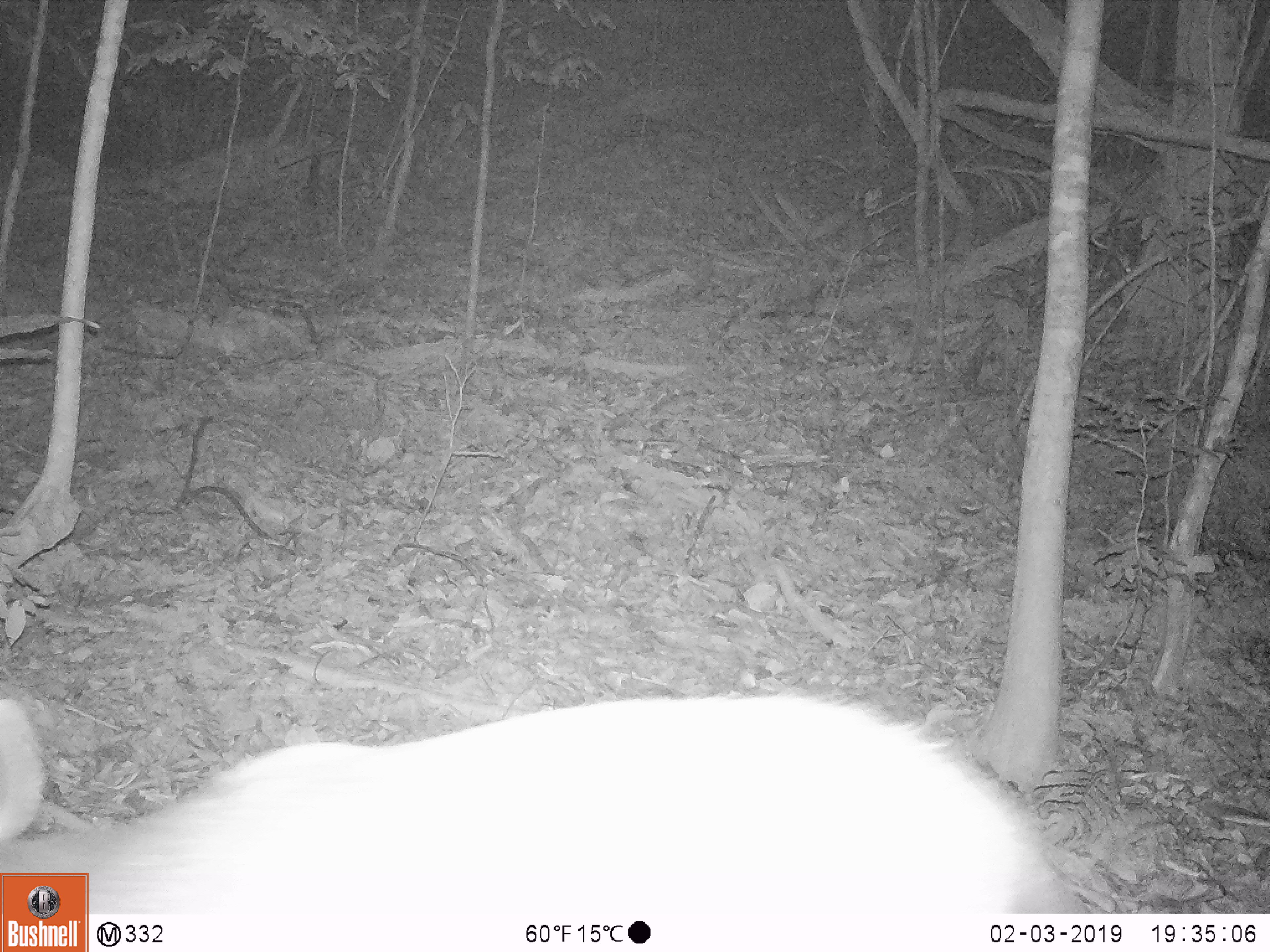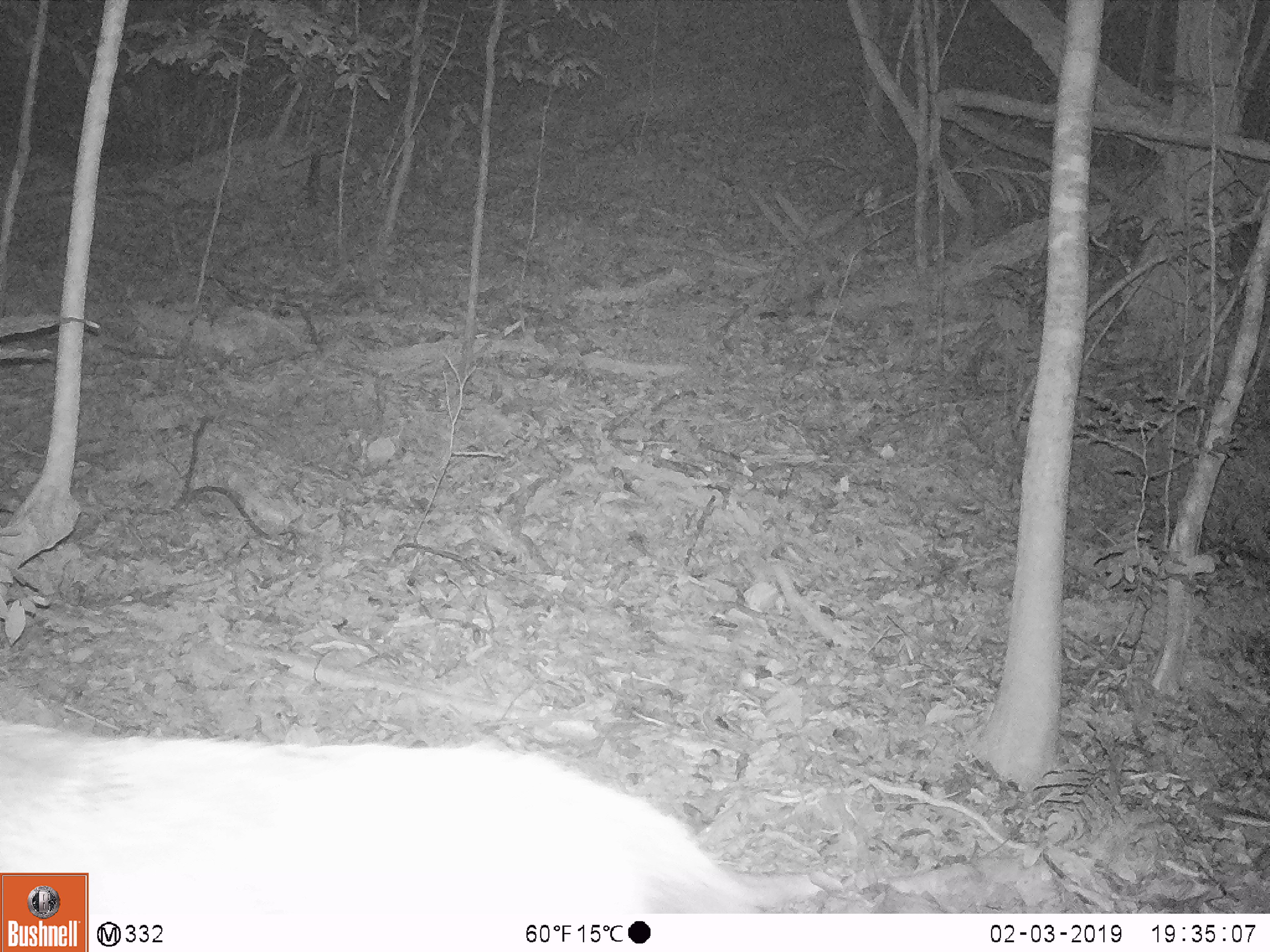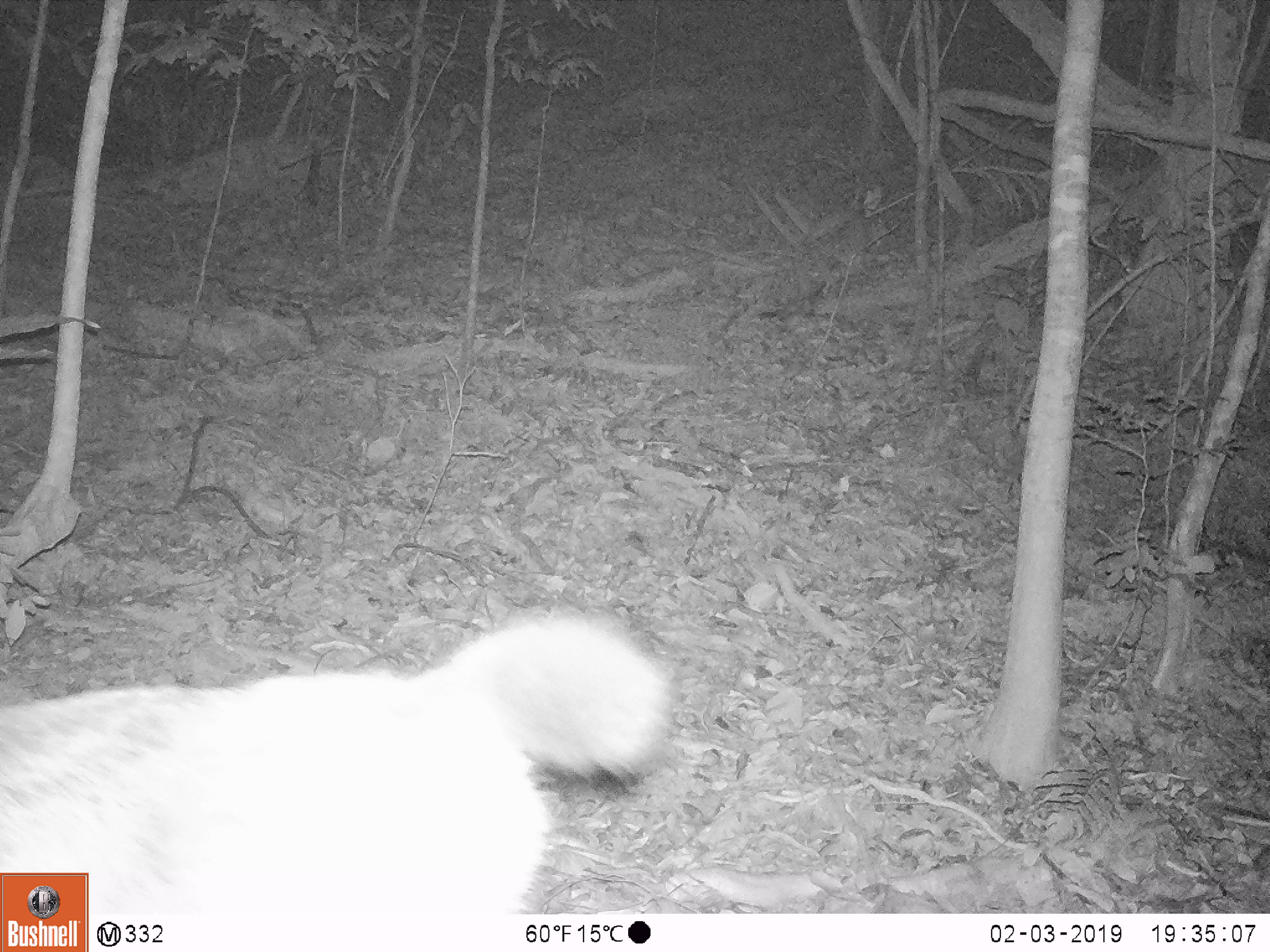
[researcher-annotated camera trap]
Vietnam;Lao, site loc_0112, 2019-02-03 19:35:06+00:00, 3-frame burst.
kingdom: Animalia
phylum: Chordata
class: Mammalia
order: Artiodactyla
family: Cervidae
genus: Rusa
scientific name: Rusa unicolor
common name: sambar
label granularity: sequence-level